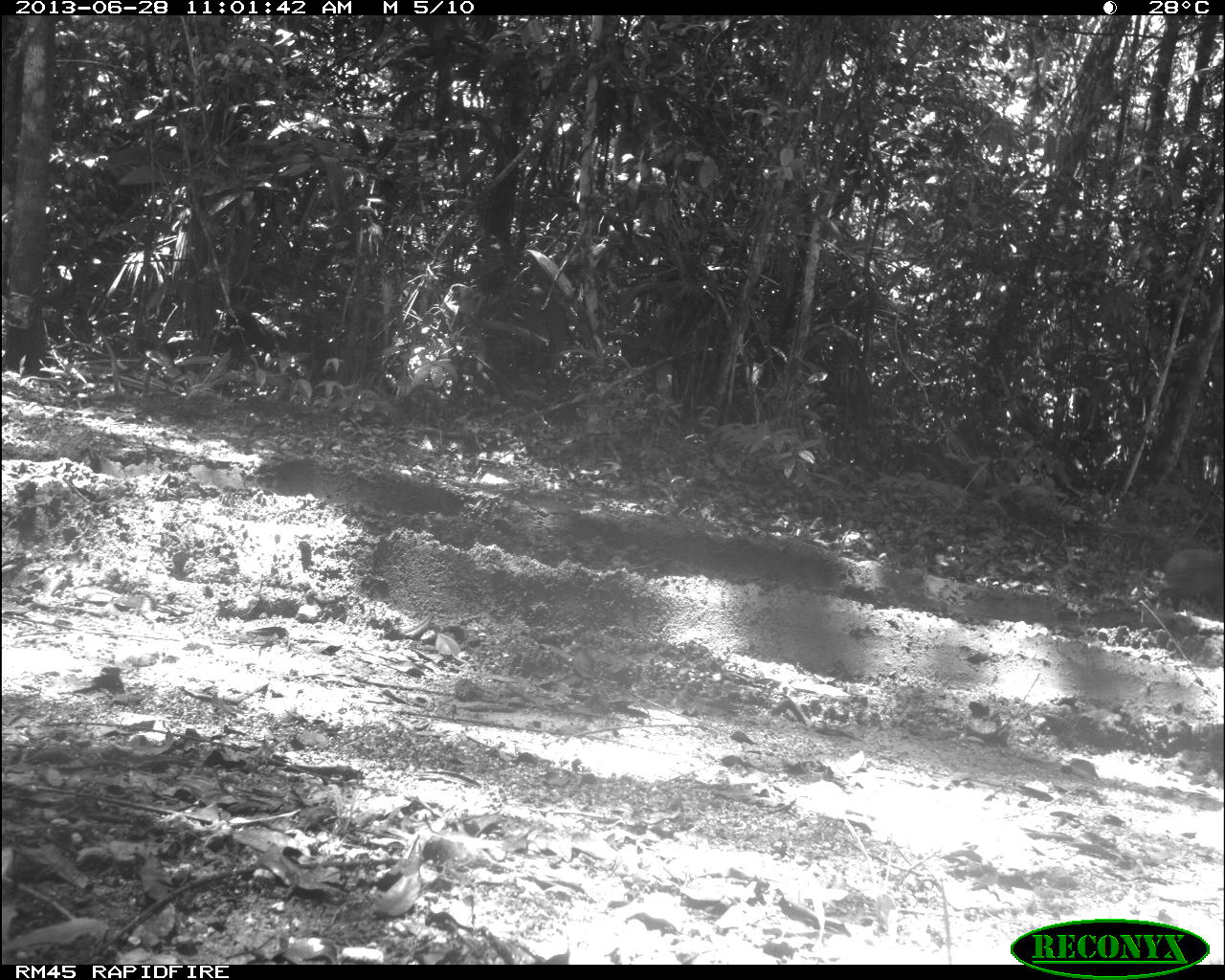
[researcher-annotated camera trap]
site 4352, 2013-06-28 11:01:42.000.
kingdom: Animalia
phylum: Chordata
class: Mammalia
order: Rodentia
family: Dasyproctidae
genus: Dasyprocta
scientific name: Dasyprocta punctata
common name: central american agouti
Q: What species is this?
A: Dasyprocta punctata (central american agouti).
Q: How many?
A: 1.